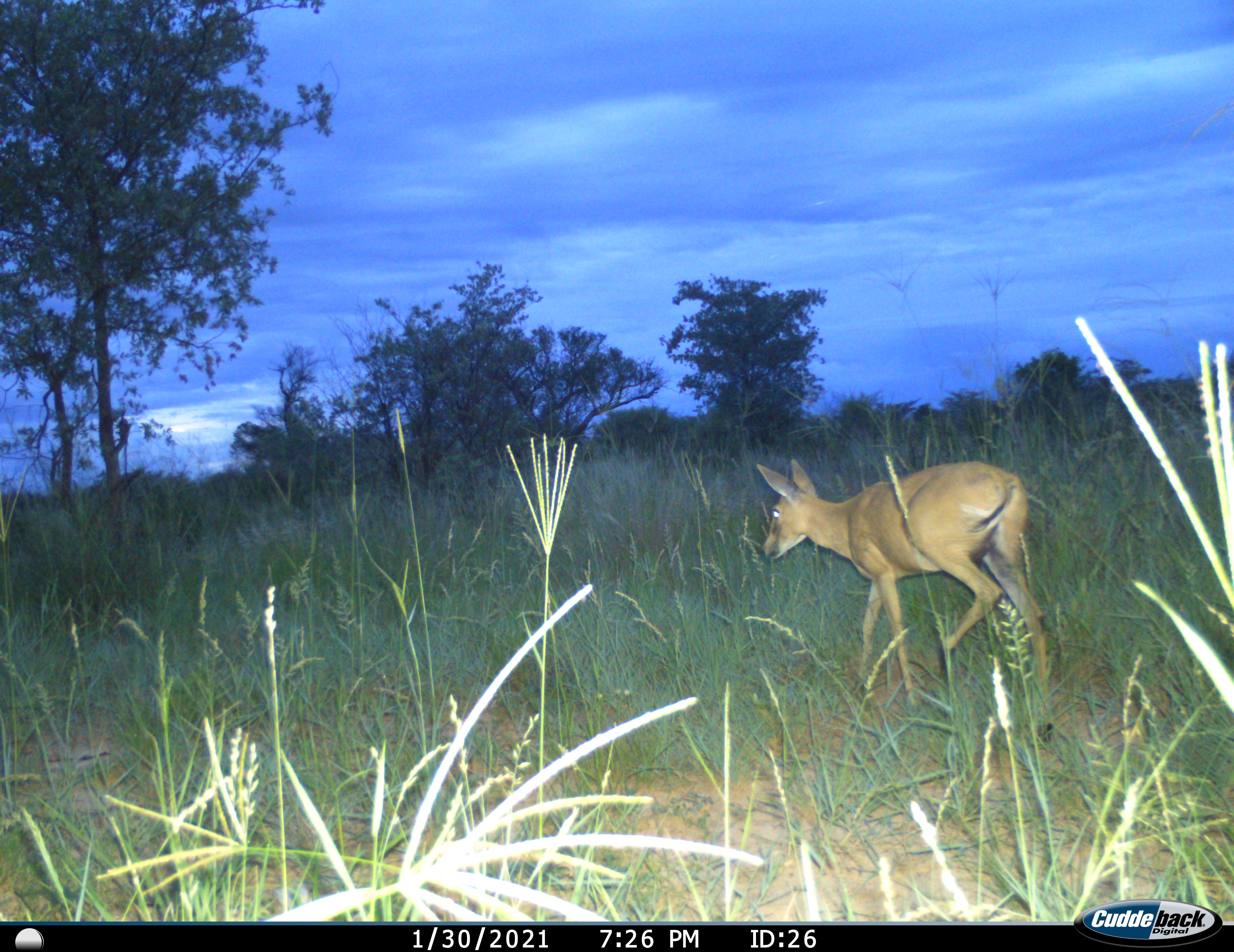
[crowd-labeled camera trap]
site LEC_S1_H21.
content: unidentified animal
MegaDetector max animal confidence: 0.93